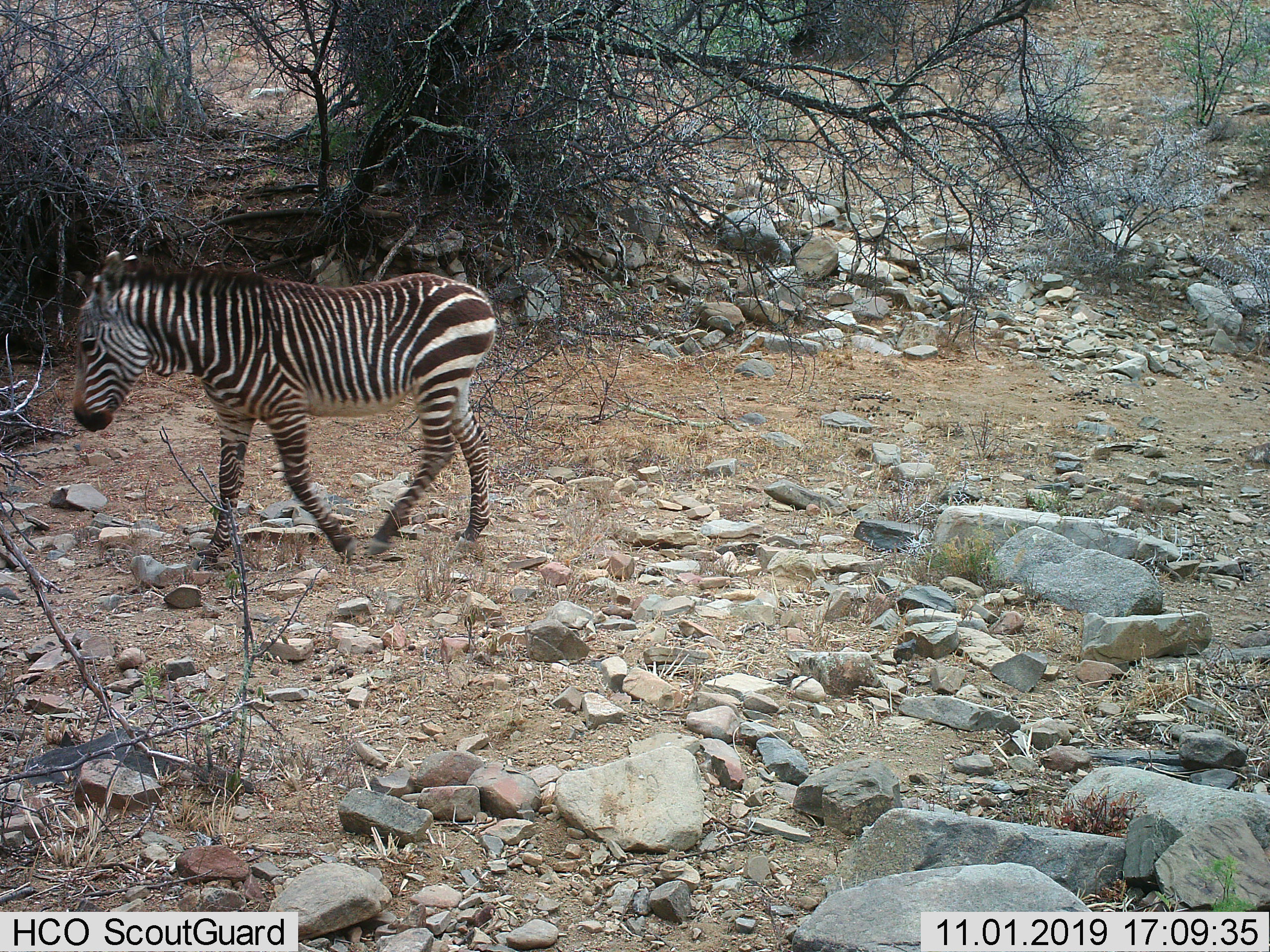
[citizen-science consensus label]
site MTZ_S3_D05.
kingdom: Animalia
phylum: Chordata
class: Mammalia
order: Perissodactyla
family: Equidae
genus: Equus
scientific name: Equus zebra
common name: mountain zebra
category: zebramountain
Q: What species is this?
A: Zebramountain (mountain zebra) (Equus zebra).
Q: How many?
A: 1.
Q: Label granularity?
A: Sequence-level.